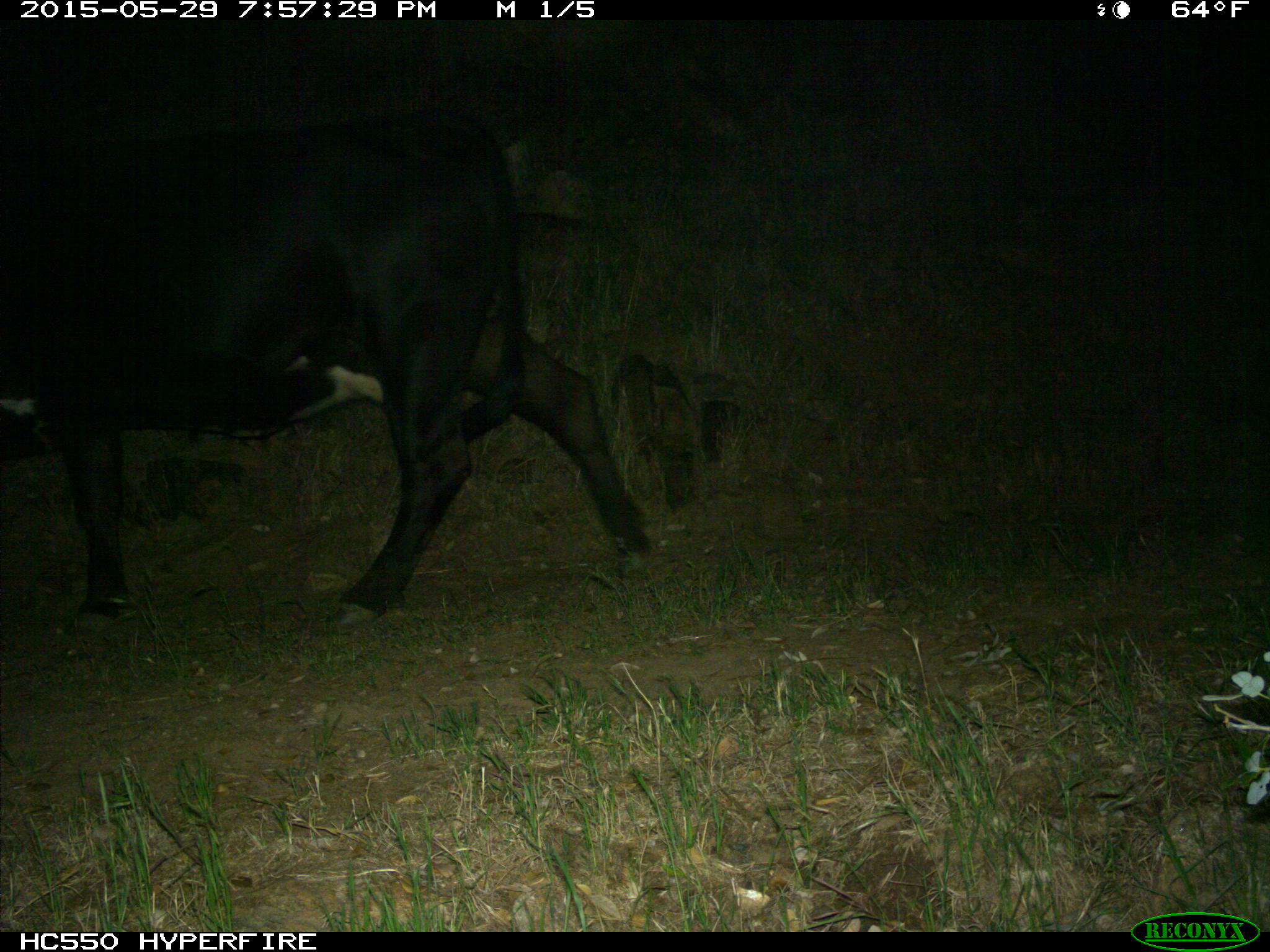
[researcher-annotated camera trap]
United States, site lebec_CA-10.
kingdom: Animalia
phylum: Chordata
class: Mammalia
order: Artiodactyla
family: Bovidae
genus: Bos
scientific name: Bos taurus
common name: domestic cow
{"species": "Bos taurus (domestic cow)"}